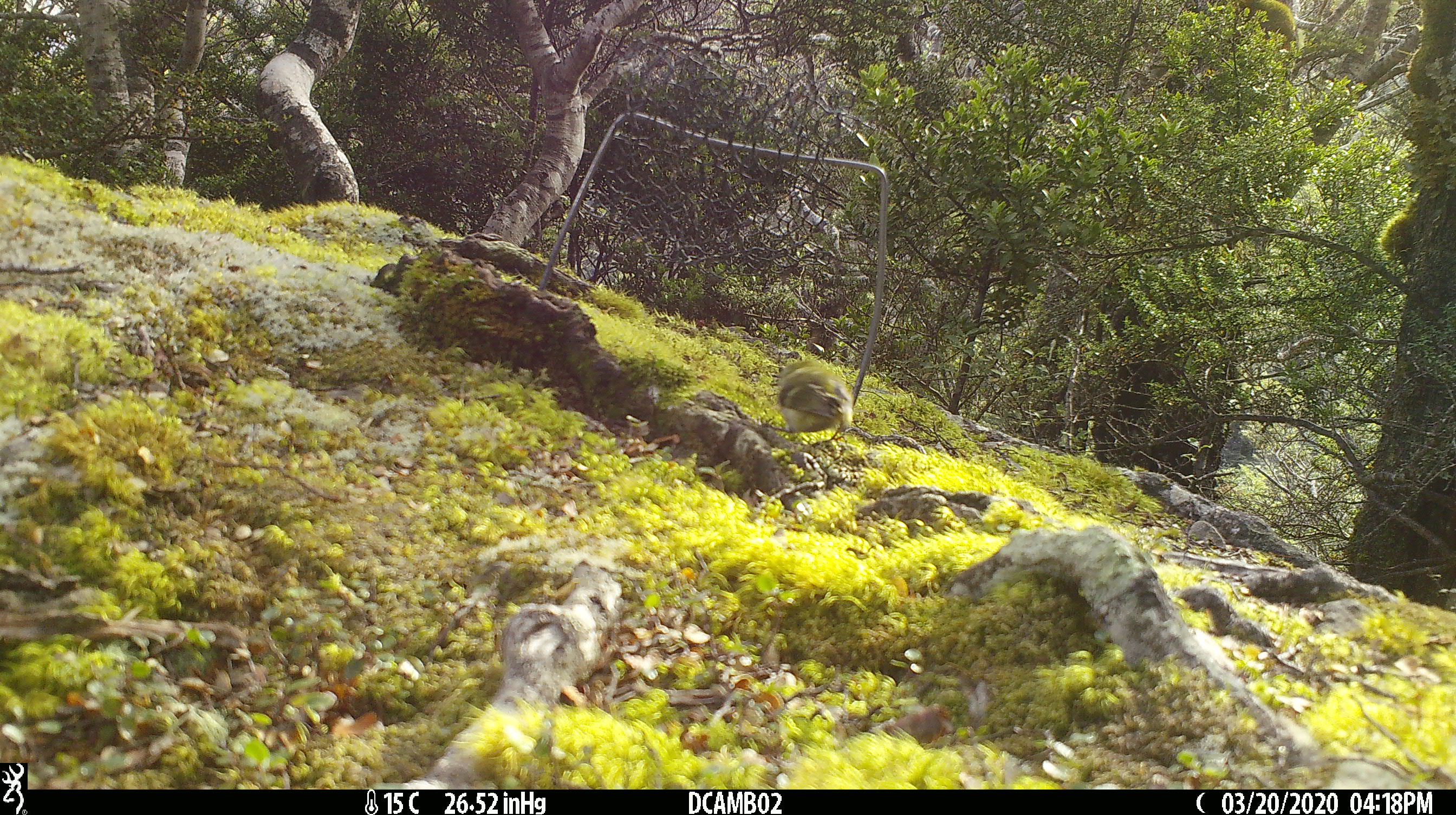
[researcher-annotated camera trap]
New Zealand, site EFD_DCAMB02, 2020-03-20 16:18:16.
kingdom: Animalia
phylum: Chordata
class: Aves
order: Passeriformes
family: Acanthisittidae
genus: Acanthisitta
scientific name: Acanthisitta chloris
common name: rifleman